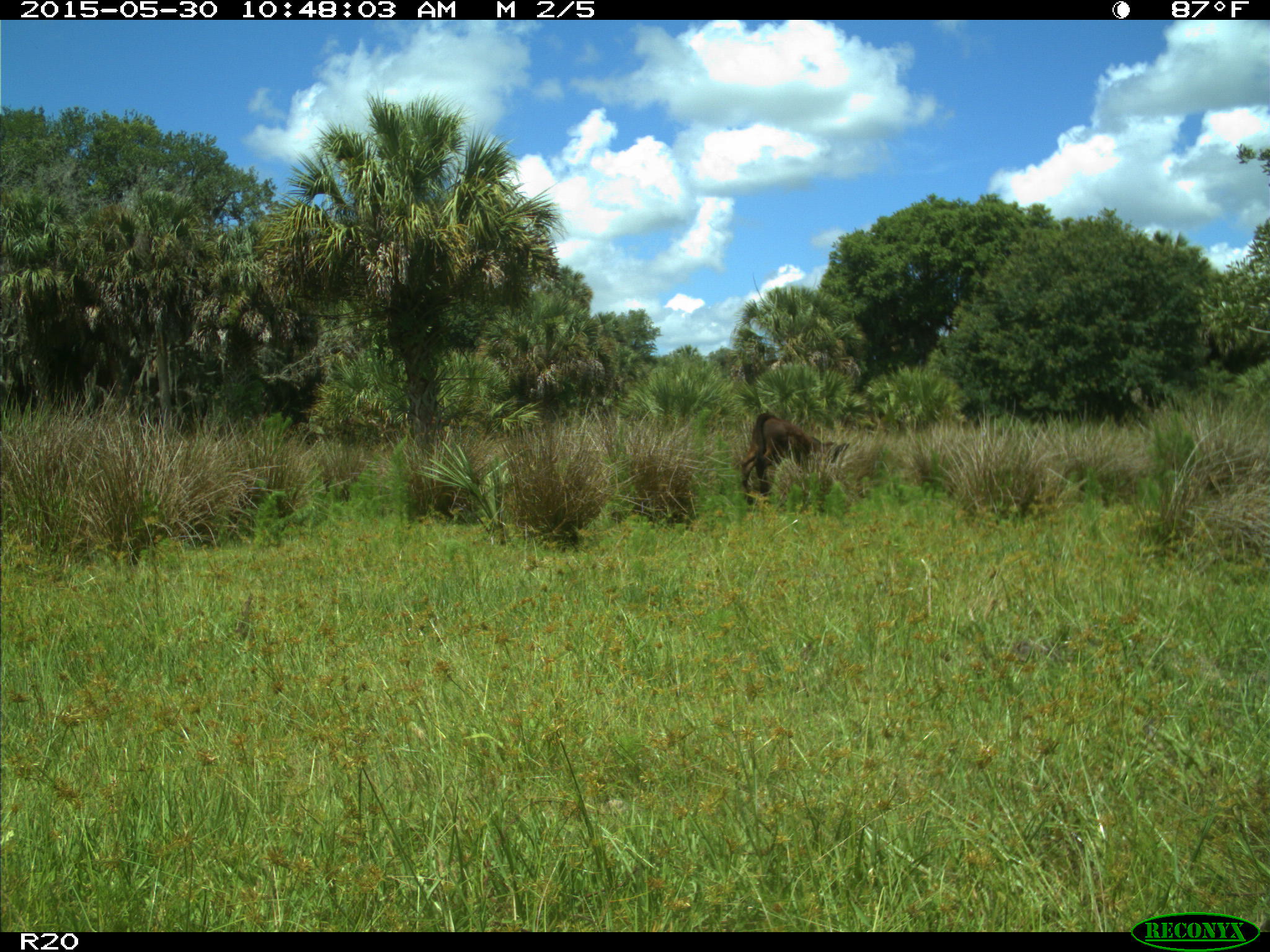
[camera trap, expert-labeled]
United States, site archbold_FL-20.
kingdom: Animalia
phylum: Chordata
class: Mammalia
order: Artiodactyla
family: Bovidae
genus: Bos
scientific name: Bos taurus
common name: domestic cow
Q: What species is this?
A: Bos taurus (domestic cow).